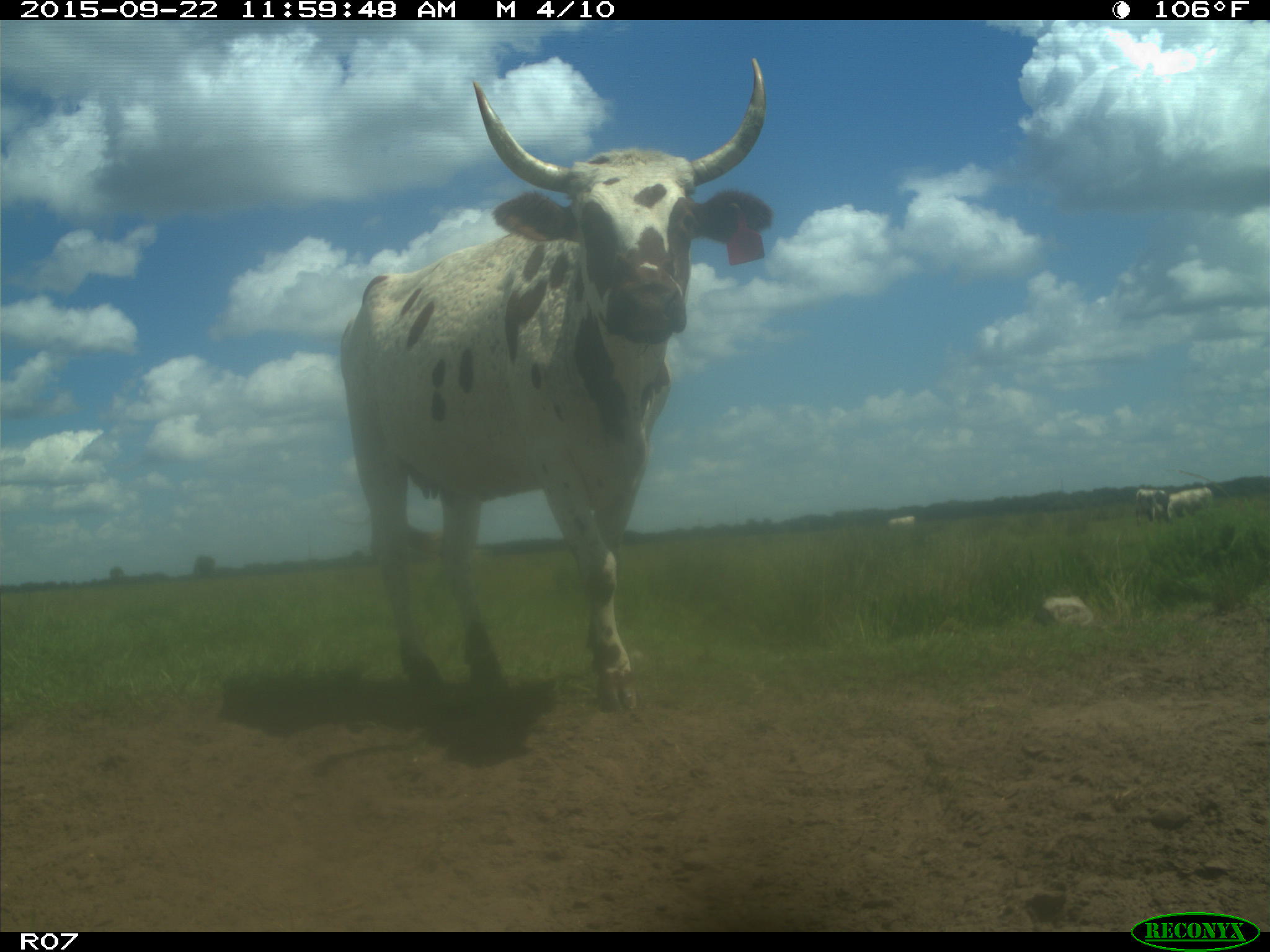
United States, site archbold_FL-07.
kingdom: Animalia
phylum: Chordata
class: Mammalia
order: Artiodactyla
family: Bovidae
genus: Bos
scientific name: Bos taurus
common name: domestic cow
Bos taurus (domestic cow).